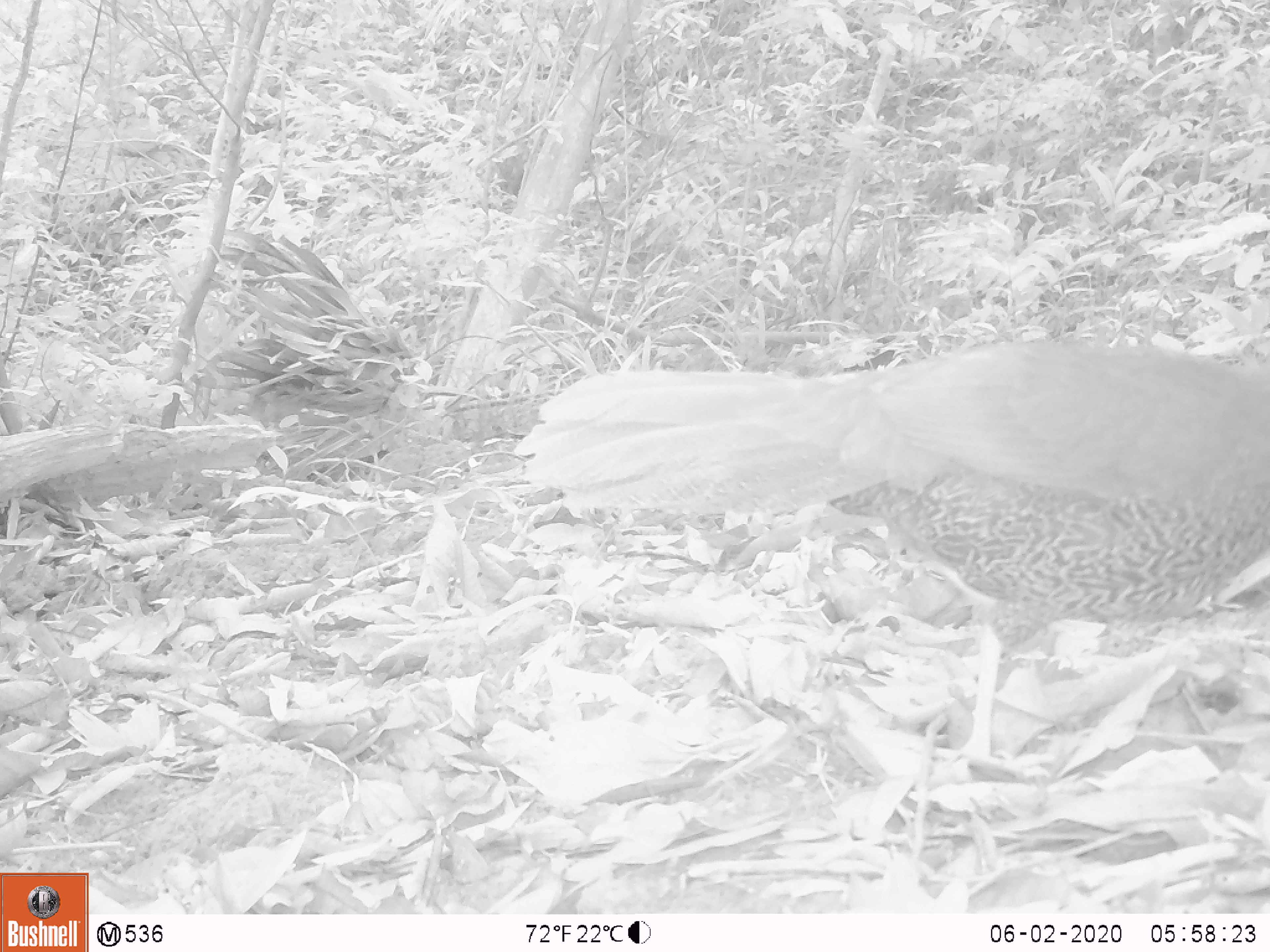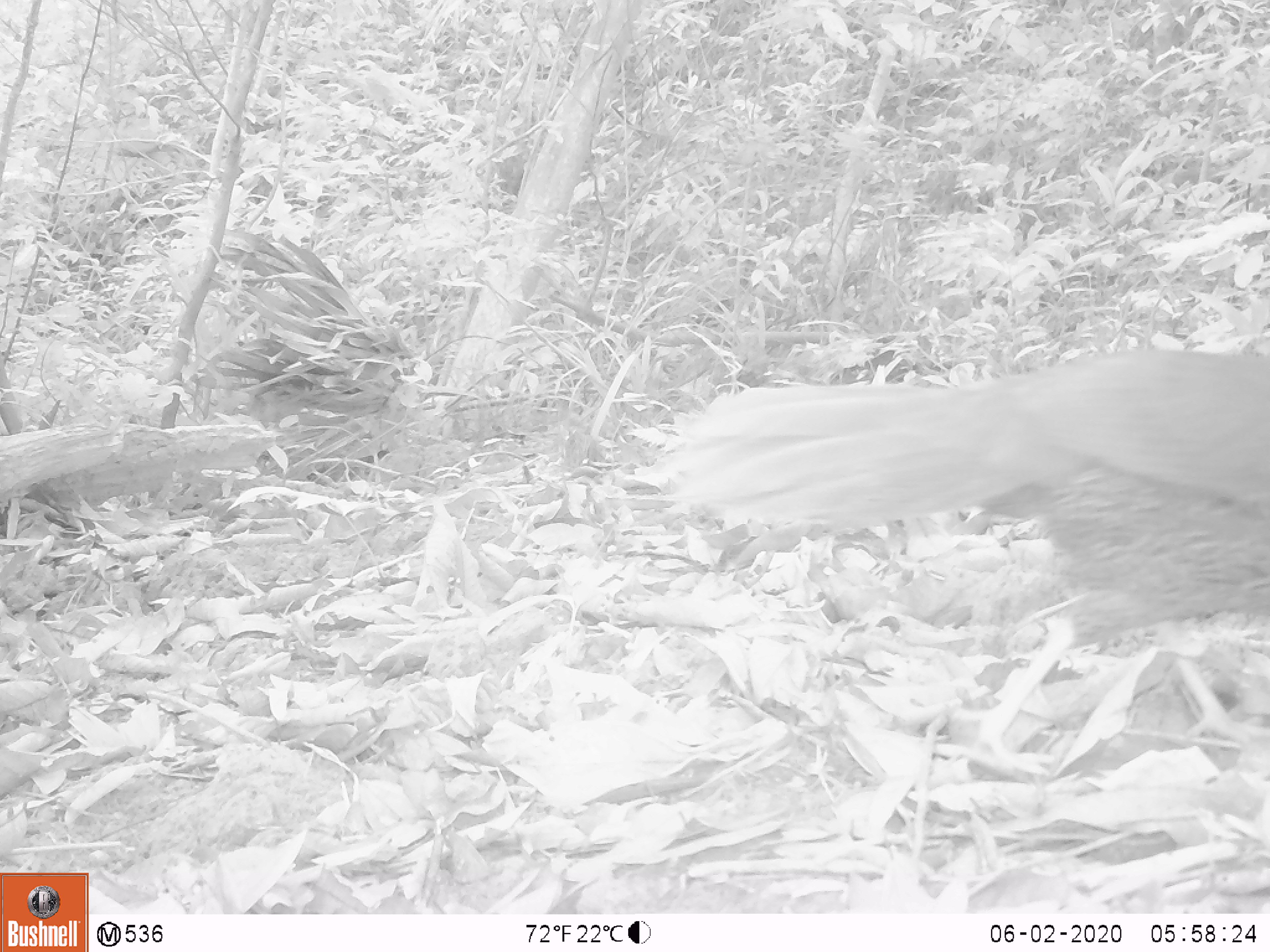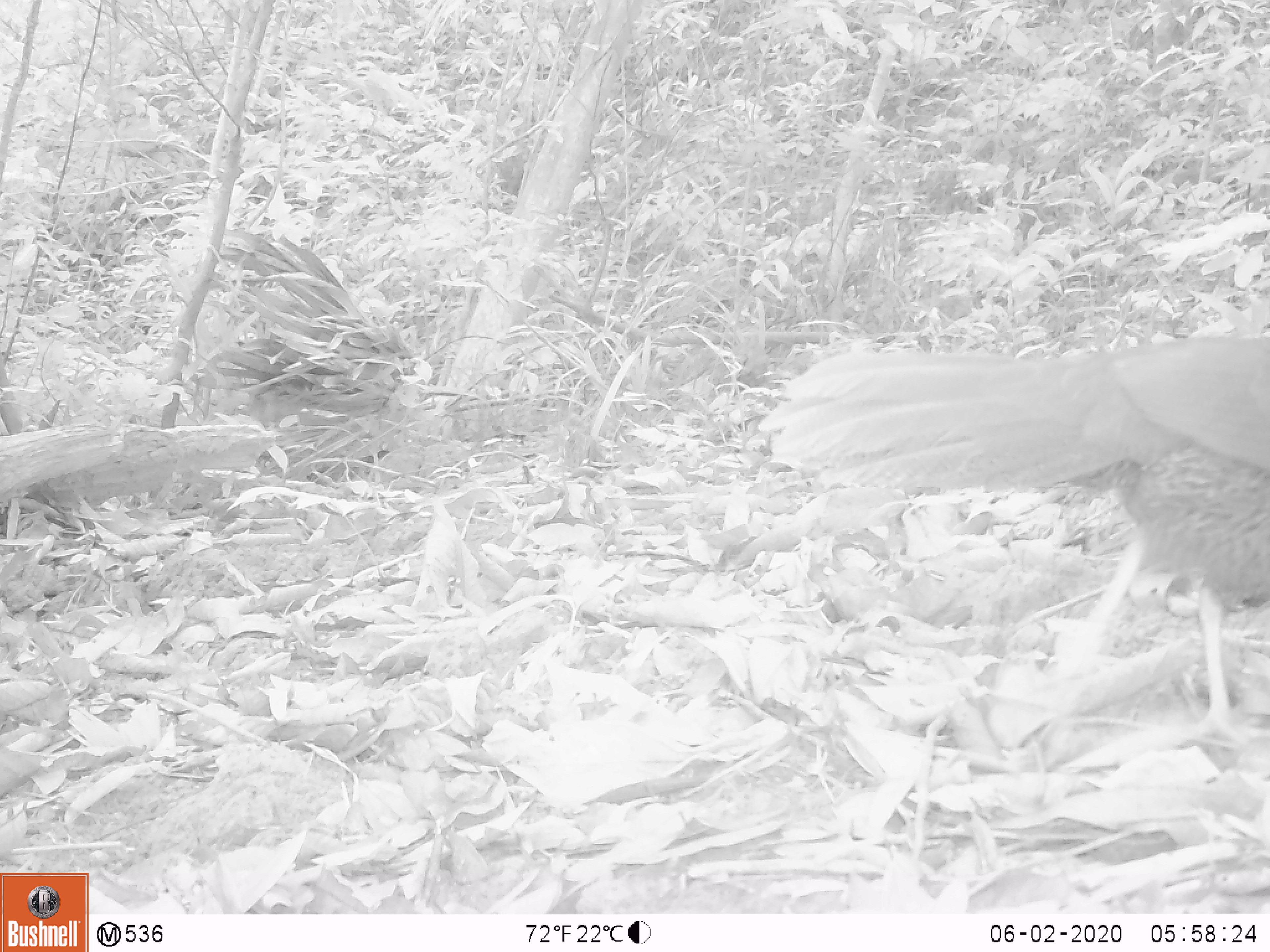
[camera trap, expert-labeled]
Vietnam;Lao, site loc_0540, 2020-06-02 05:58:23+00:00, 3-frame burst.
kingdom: Animalia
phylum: Chordata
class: Aves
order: Galliformes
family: Phasianidae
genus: Lophura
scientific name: Lophura nycthemera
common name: silver pheasant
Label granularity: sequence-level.